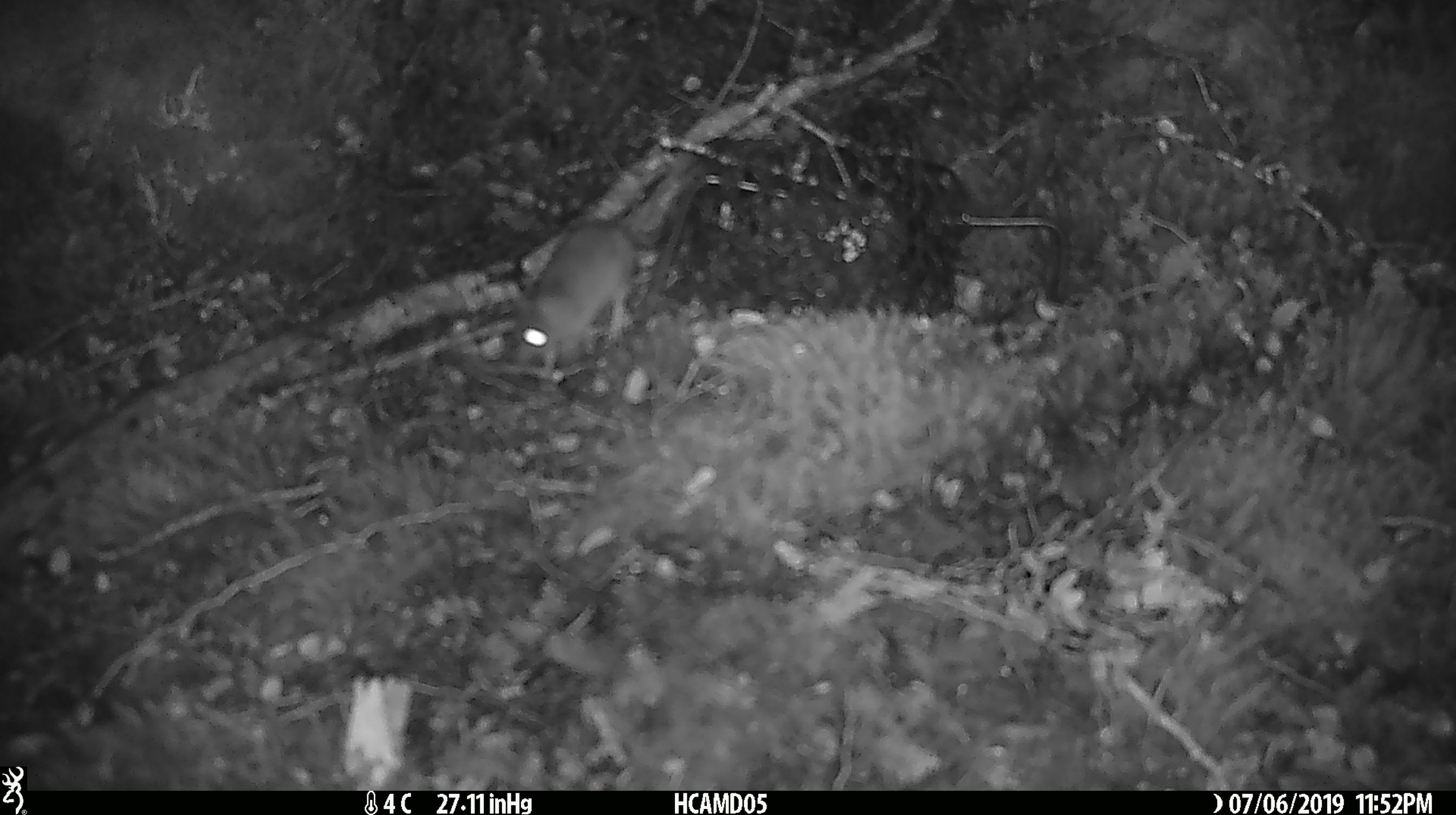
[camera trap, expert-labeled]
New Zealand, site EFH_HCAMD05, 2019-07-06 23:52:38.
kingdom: Animalia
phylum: Chordata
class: Mammalia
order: Rodentia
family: Muridae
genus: Mus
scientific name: Mus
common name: mouse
Mouse (Mus).